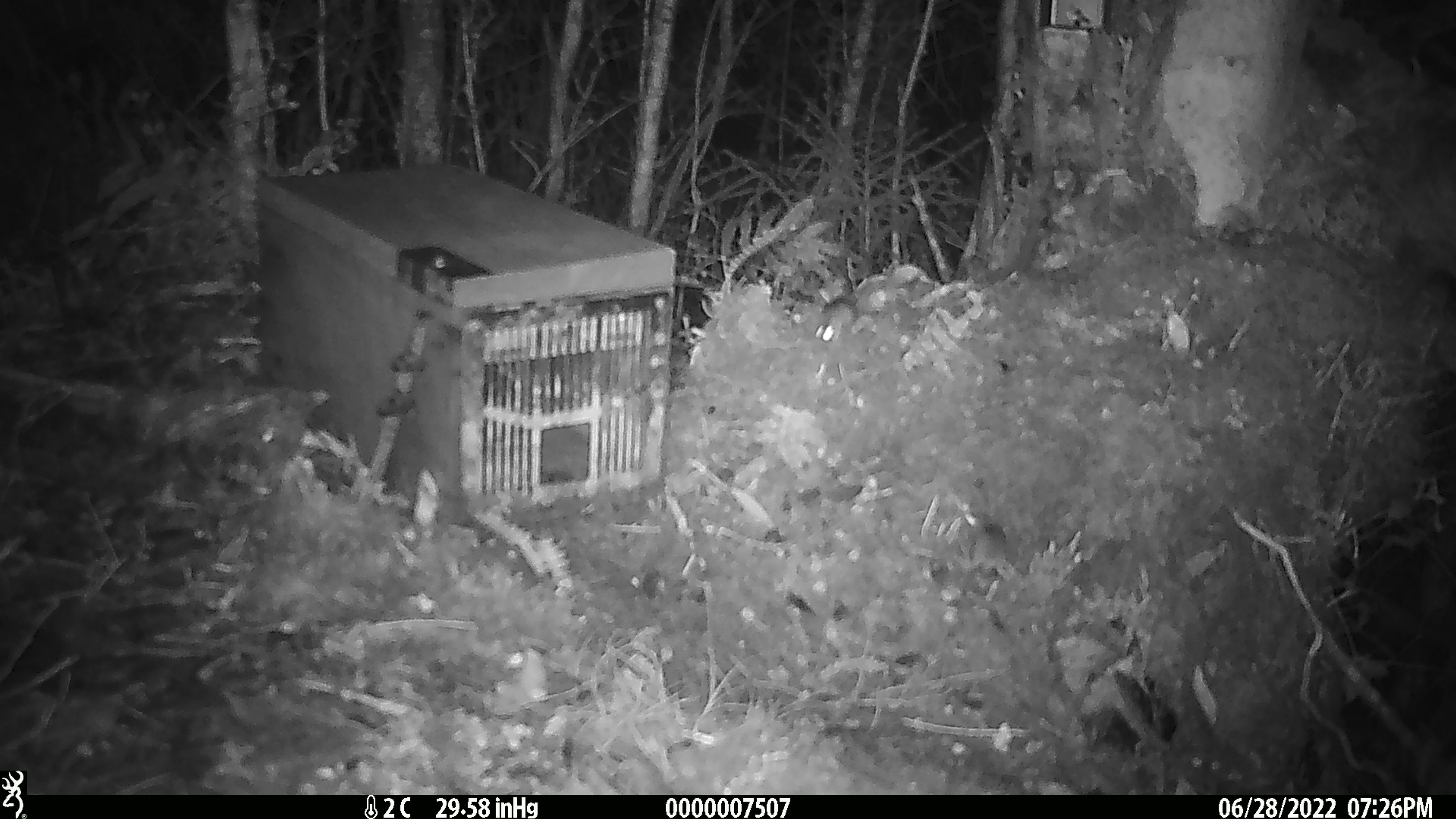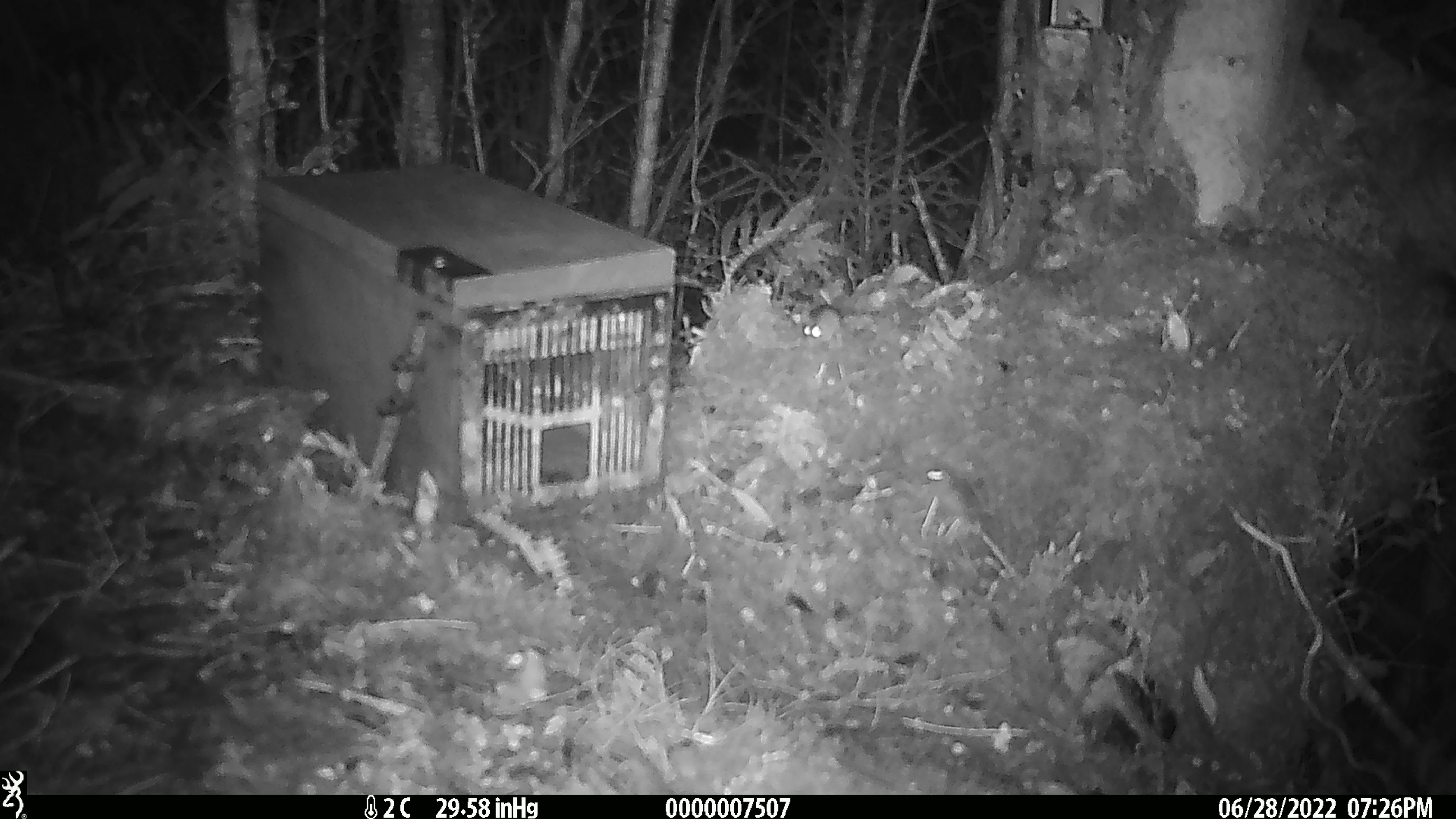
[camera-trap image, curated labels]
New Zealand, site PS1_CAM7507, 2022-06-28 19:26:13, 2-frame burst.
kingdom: Animalia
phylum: Chordata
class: Mammalia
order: Rodentia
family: Muridae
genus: Mus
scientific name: Mus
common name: mouse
Mouse (Mus).